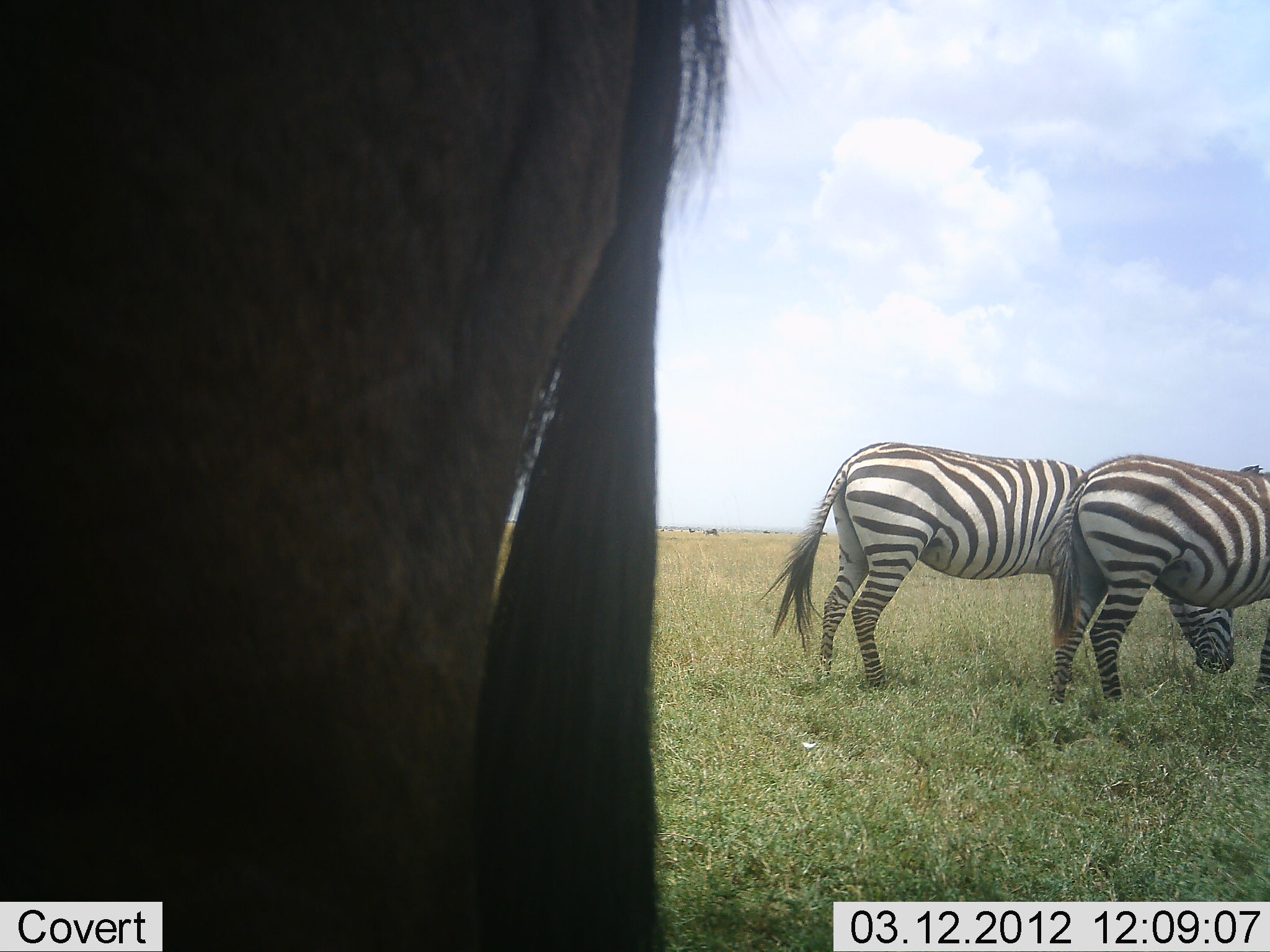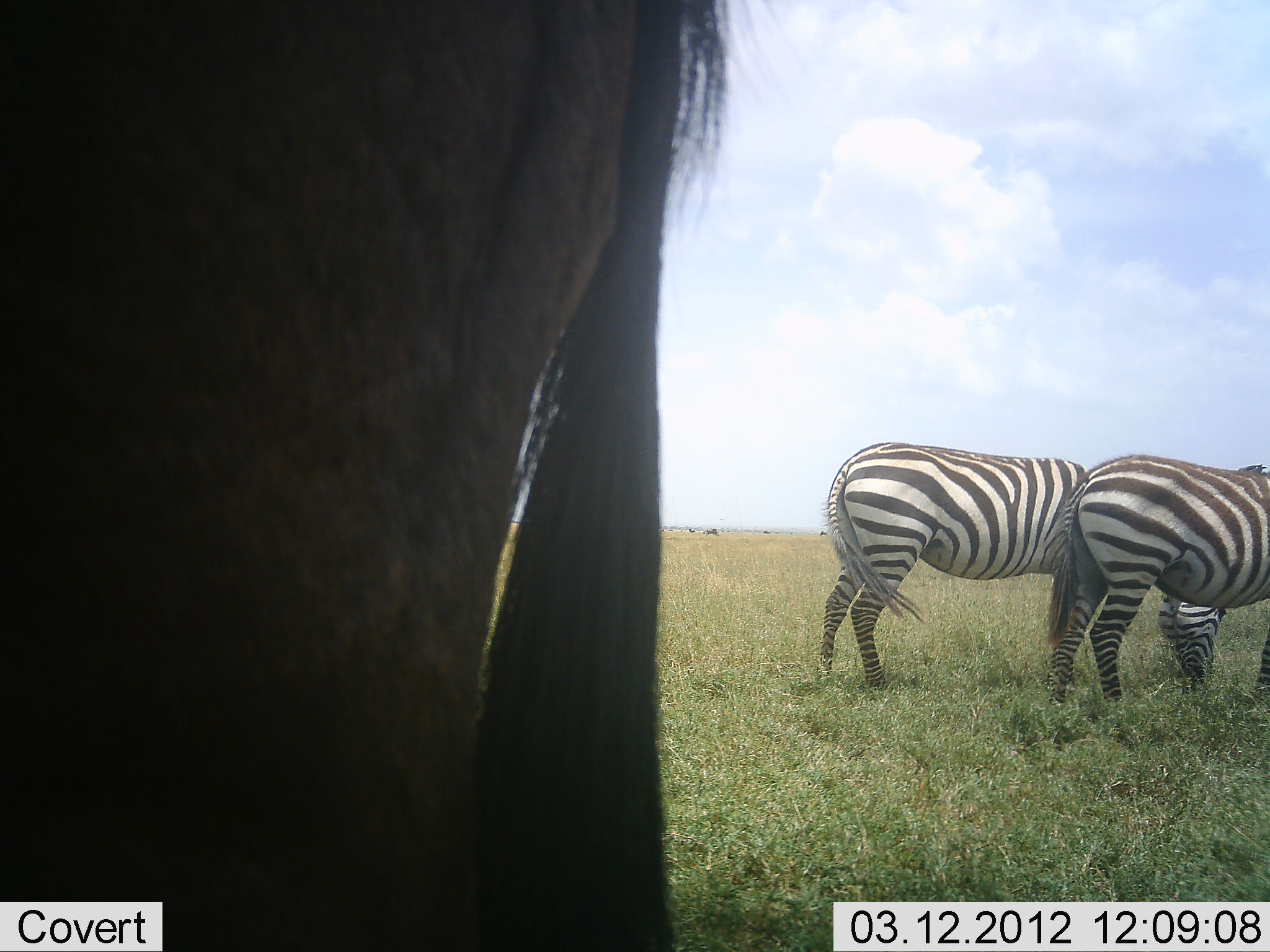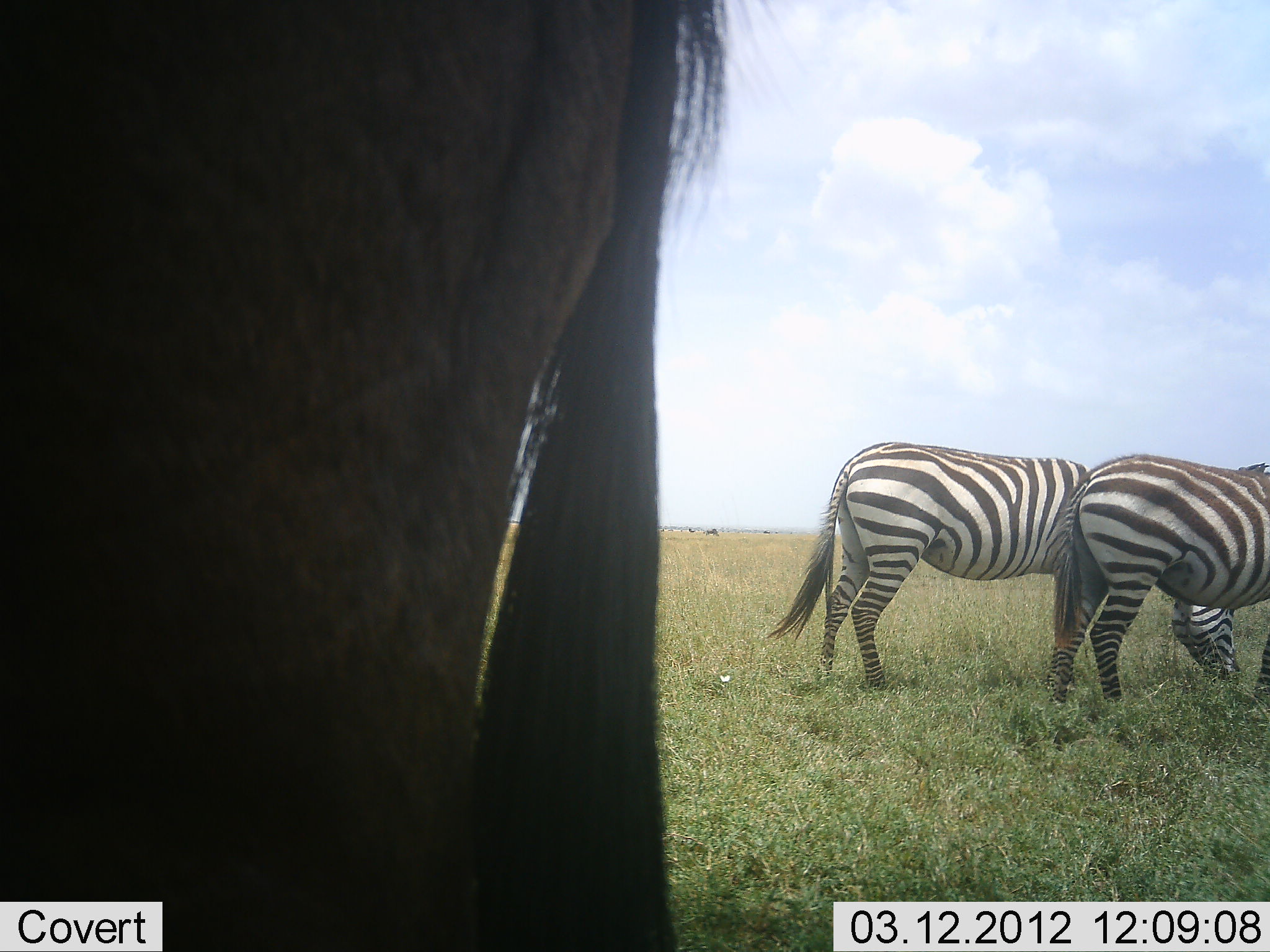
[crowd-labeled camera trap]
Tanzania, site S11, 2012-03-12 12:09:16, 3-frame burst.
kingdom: Animalia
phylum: Chordata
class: Mammalia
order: Artiodactyla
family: Bovidae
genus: Connochaetes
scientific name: Connochaetes taurinus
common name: blue wildebeest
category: wildebeest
Wildebeest (blue wildebeest) (Connochaetes taurinus), count 1. Behavior (volunteer vote fractions): standing 100%, resting 0%, moving 0%, interacting 0%. Young present (vote fraction): 0%. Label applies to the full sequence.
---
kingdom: Animalia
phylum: Chordata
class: Mammalia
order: Perissodactyla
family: Equidae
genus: Equus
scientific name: Equus quagga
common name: plains zebra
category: zebra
Zebra (plains zebra) (Equus quagga), count 2. Behavior (volunteer vote fractions): standing 64%, resting 4%, moving 4%, interacting 4%. Young present (vote fraction): 0%. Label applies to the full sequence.